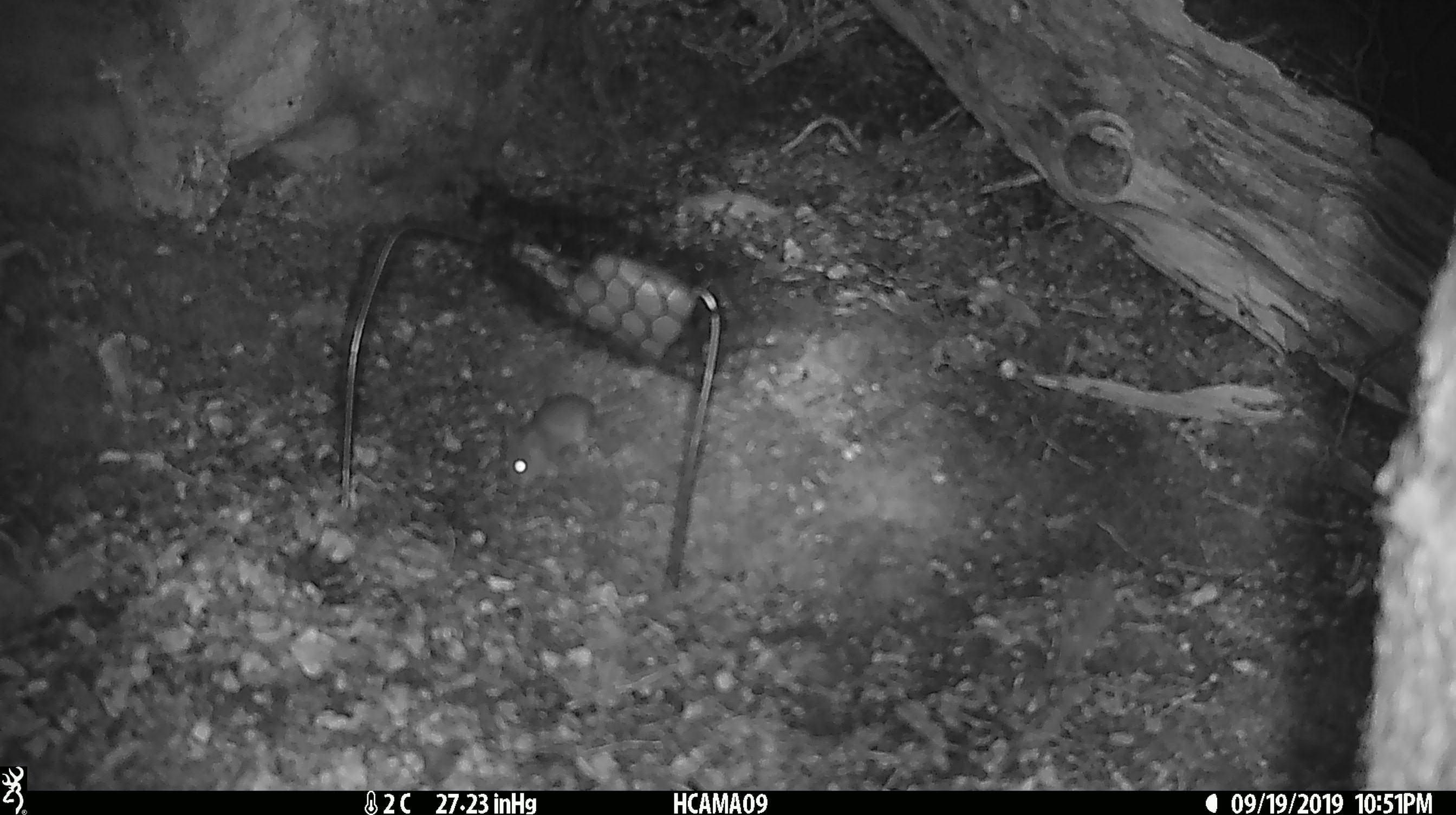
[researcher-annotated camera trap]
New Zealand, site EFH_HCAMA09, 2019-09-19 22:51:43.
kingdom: Animalia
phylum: Chordata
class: Mammalia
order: Rodentia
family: Muridae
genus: Mus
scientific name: Mus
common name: mouse